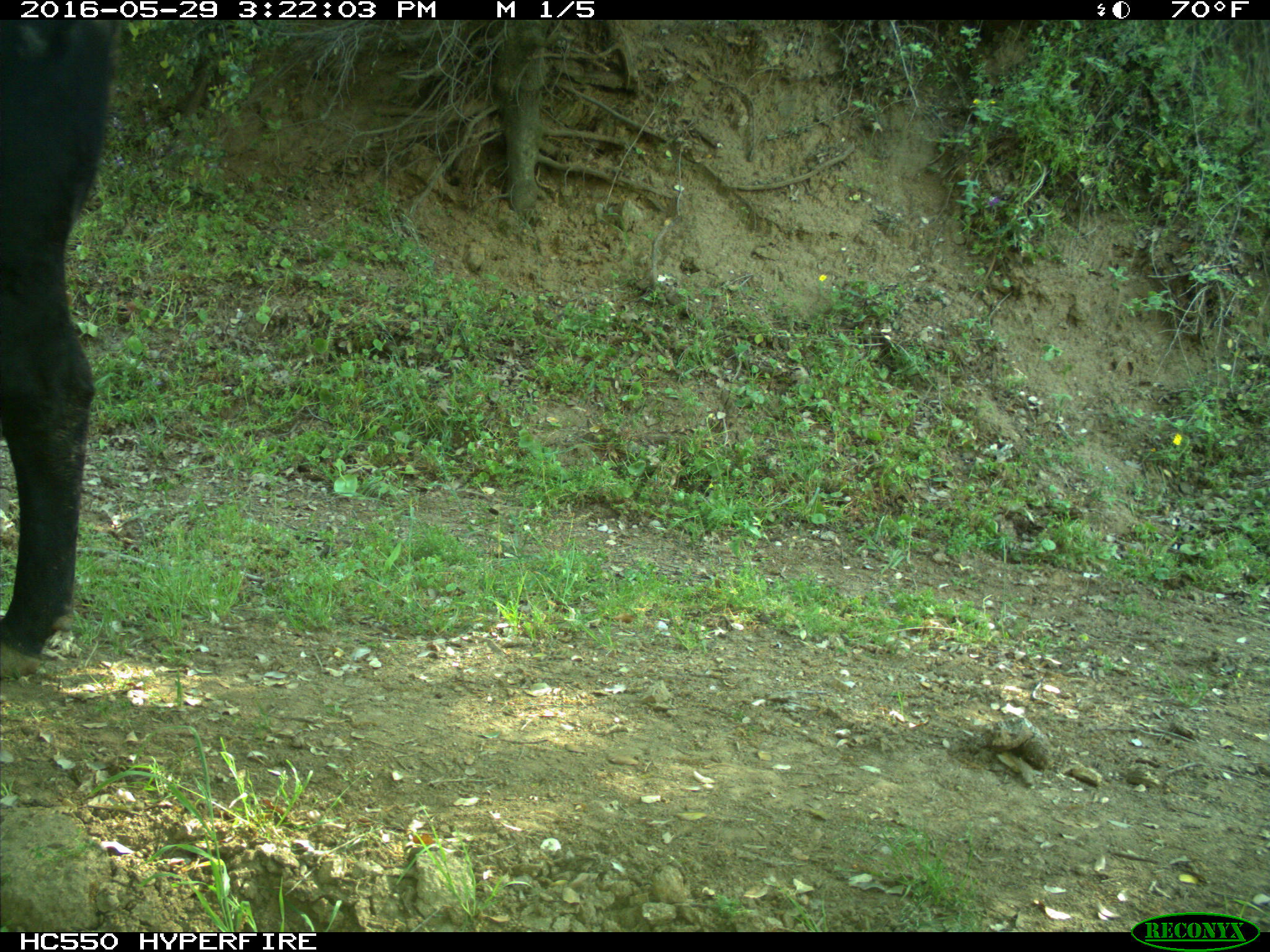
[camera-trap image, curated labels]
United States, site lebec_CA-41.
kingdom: Animalia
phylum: Chordata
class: Mammalia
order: Artiodactyla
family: Bovidae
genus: Bos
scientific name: Bos taurus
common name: domestic cow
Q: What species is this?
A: Bos taurus (domestic cow).